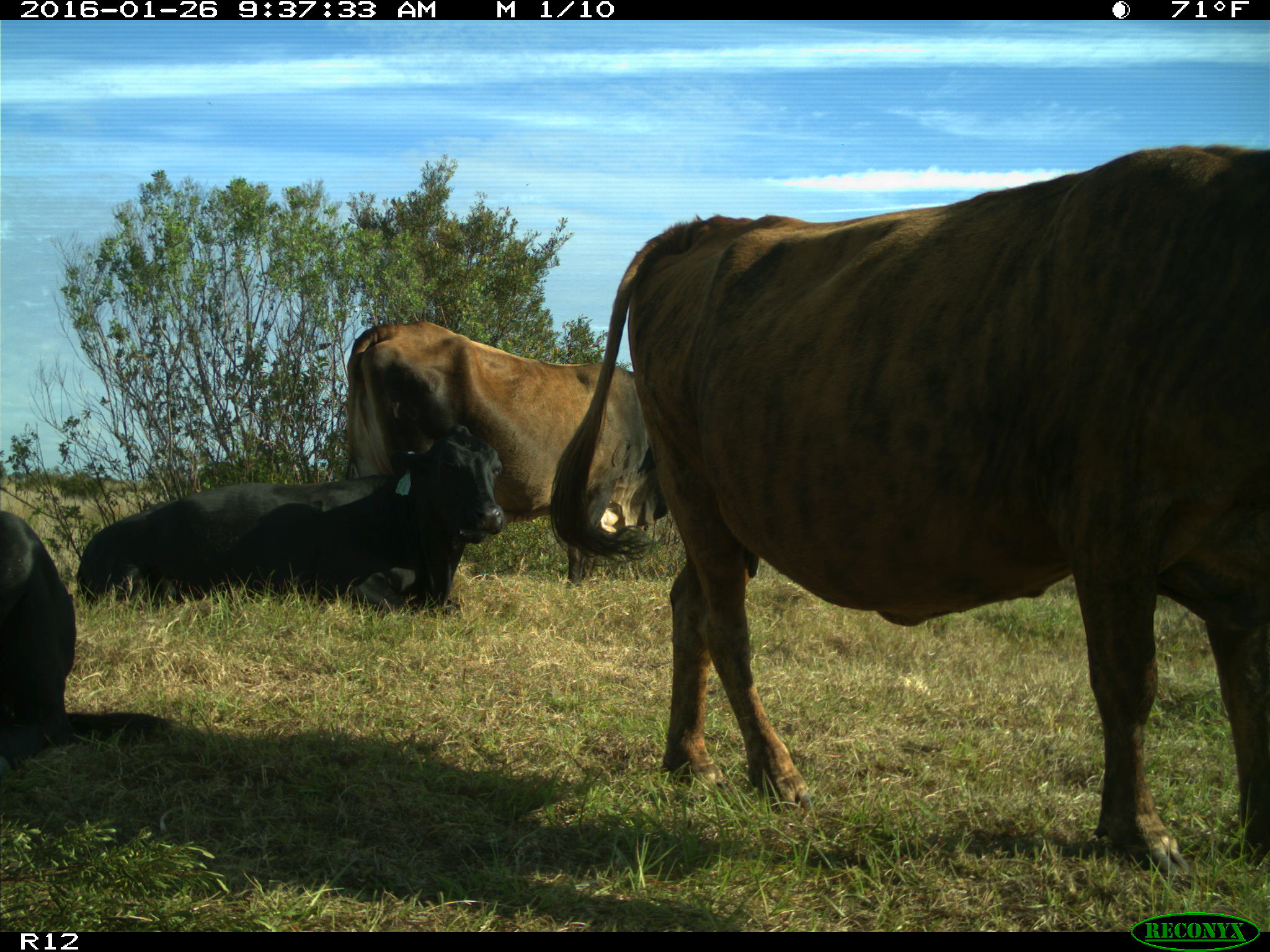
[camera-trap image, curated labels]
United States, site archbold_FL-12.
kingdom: Animalia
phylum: Chordata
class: Mammalia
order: Artiodactyla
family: Bovidae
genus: Bos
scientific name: Bos taurus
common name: domestic cow